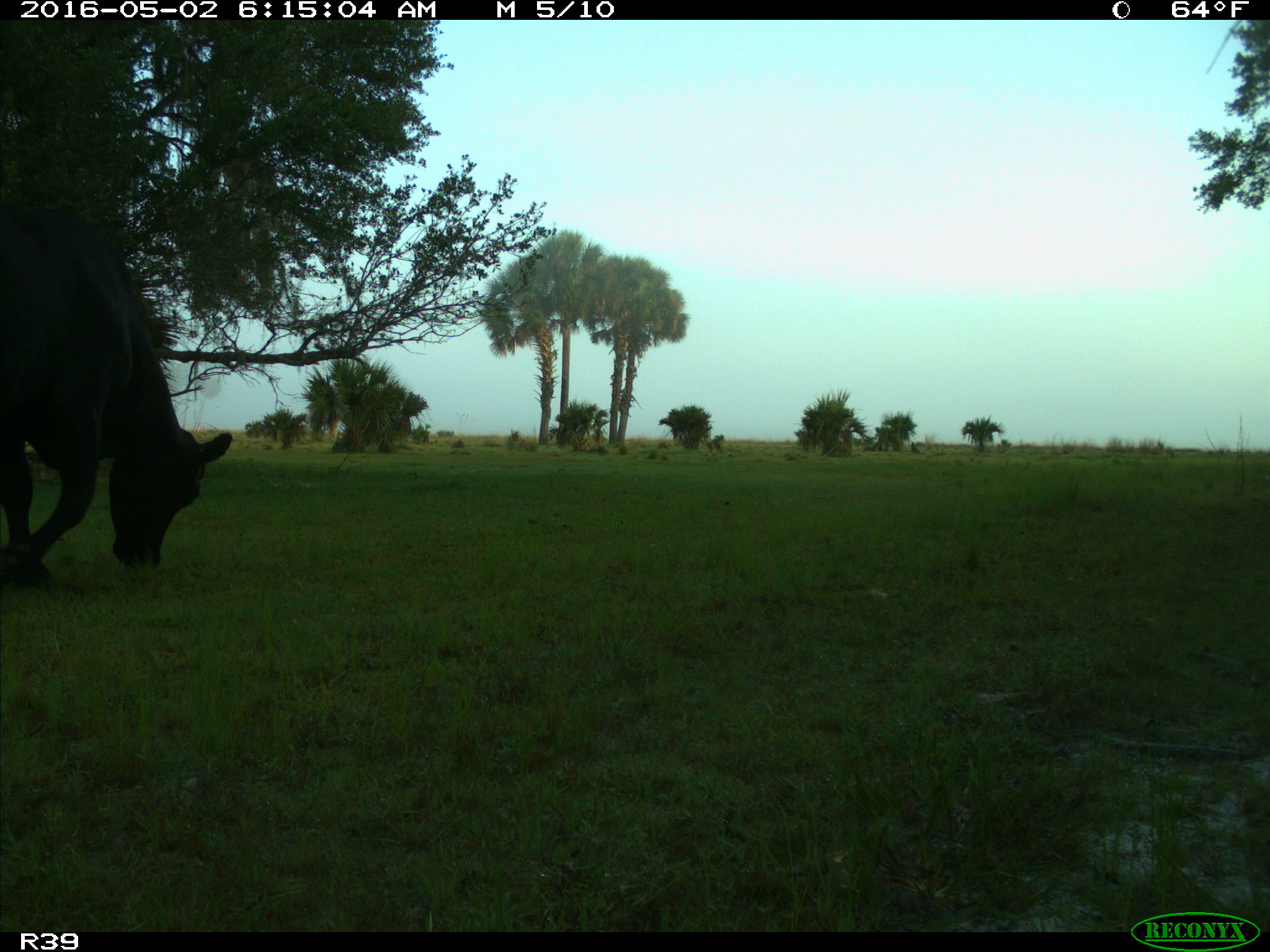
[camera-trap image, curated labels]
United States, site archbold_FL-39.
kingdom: Animalia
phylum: Chordata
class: Mammalia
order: Artiodactyla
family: Bovidae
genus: Bos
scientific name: Bos taurus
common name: domestic cow